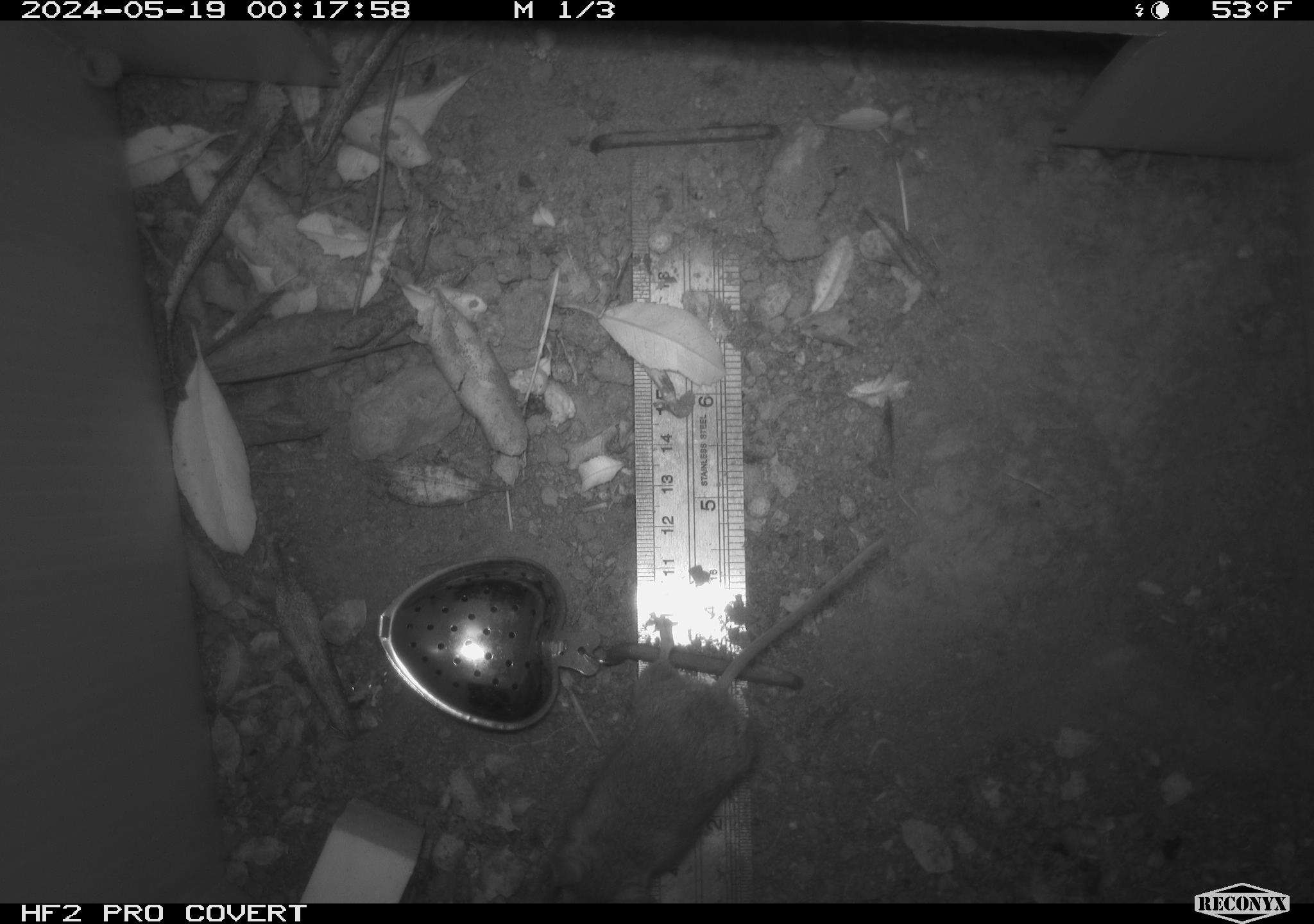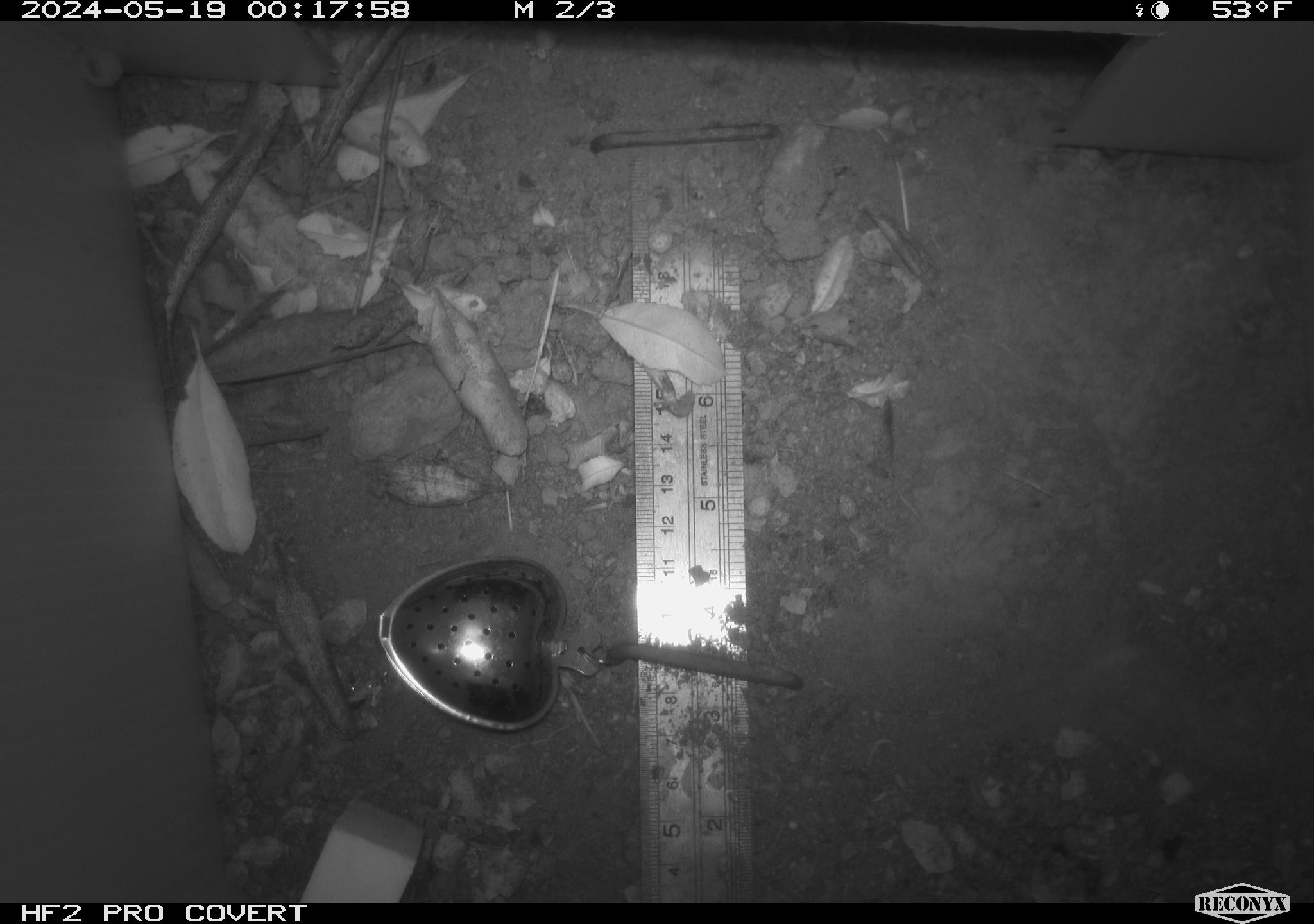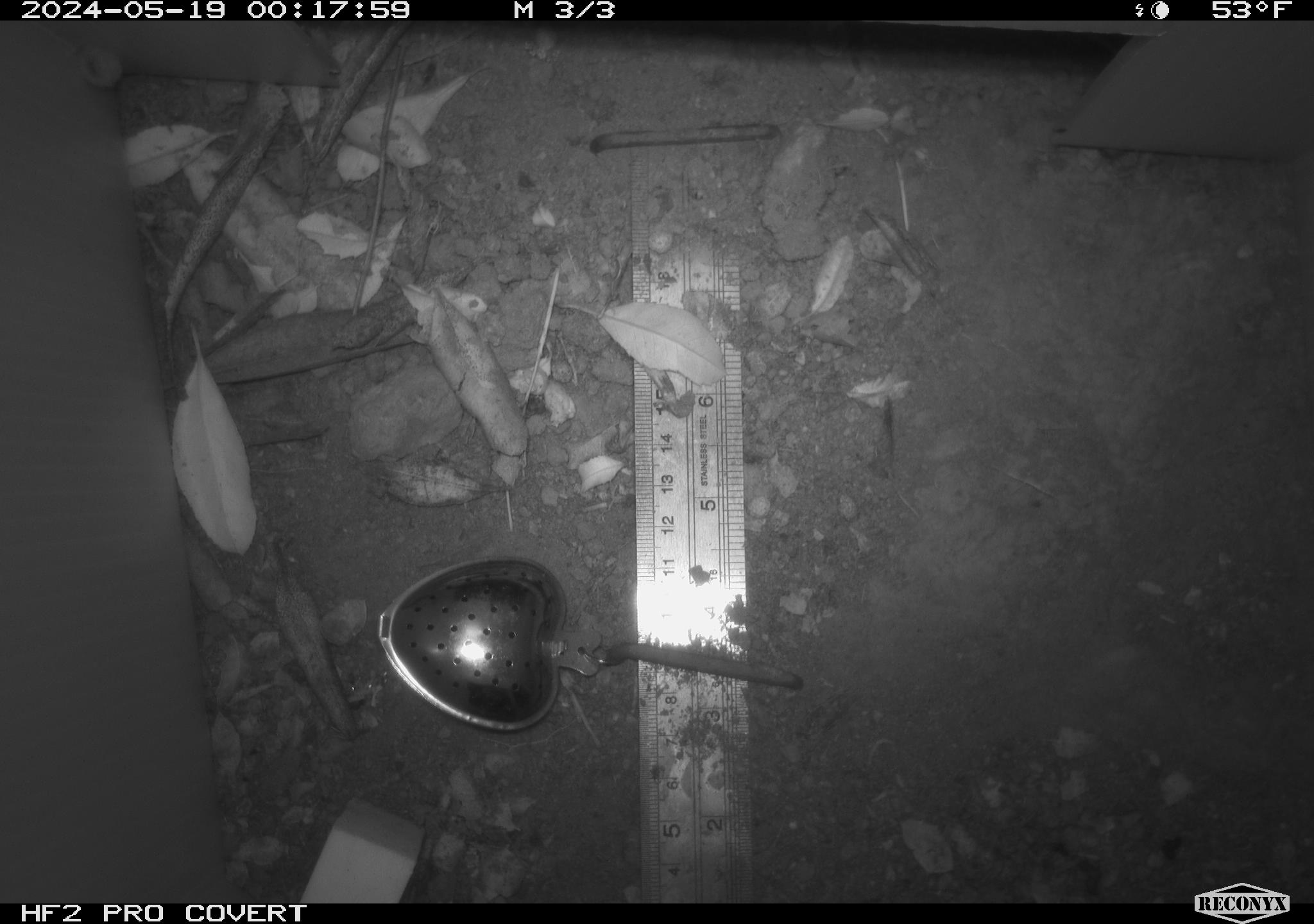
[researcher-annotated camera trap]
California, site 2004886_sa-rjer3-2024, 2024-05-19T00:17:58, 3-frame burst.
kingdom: Animalia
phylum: Chordata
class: Mammalia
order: Rodentia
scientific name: Rodentia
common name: mouse species